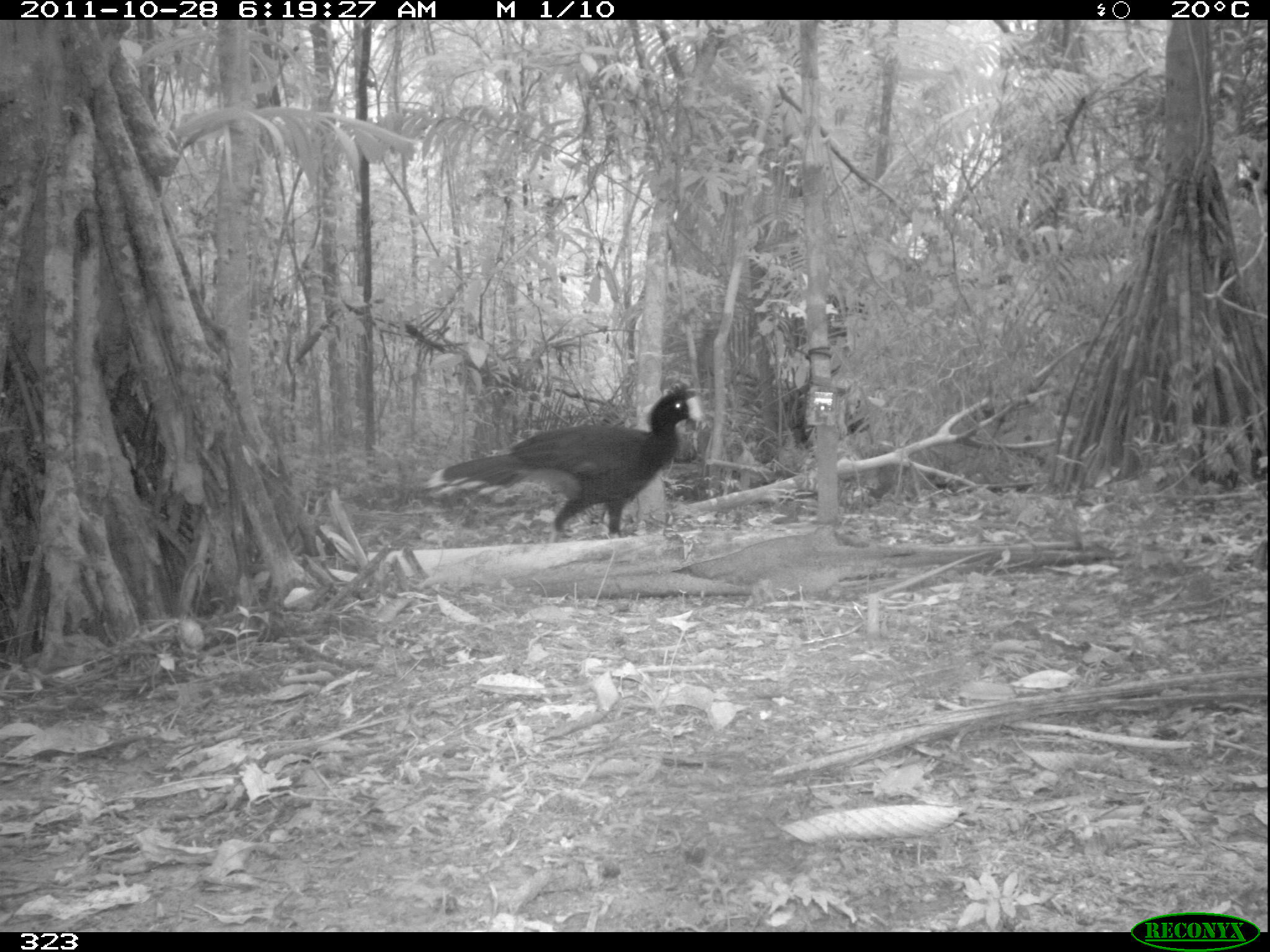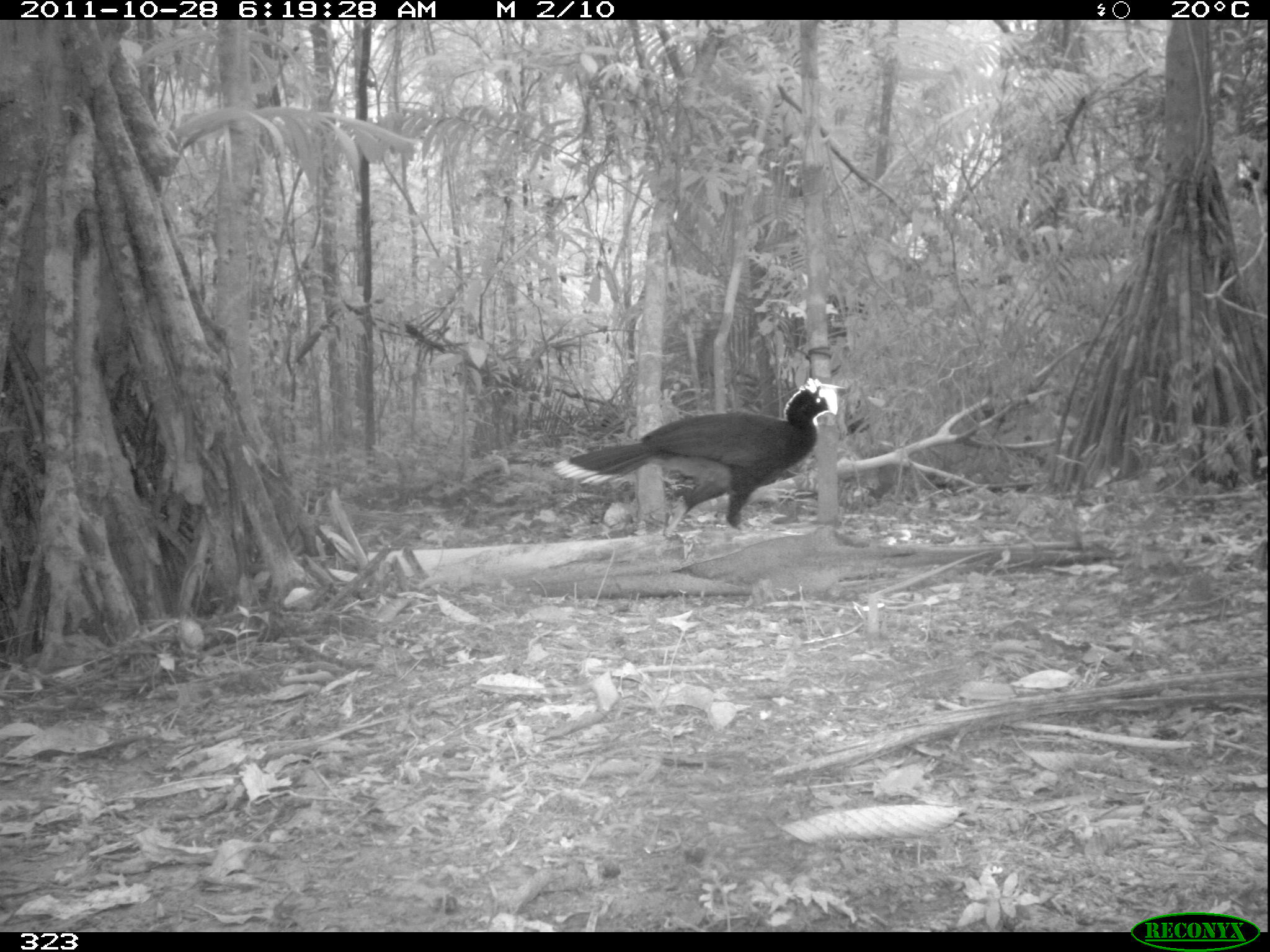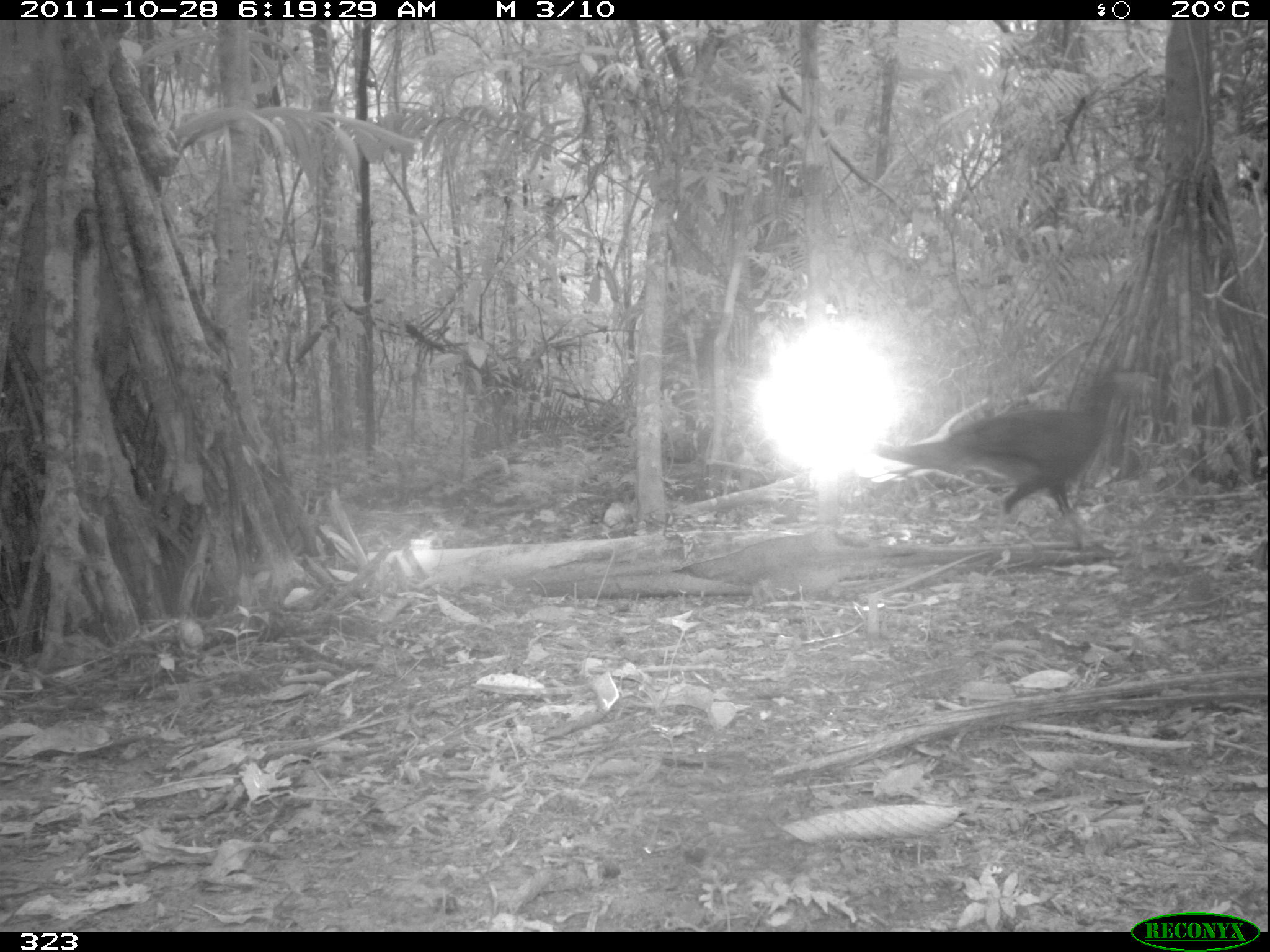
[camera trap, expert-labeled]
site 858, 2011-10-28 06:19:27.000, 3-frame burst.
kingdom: Animalia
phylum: Chordata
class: Aves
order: Galliformes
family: Cracidae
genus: Mitu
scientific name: Mitu tuberosum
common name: razor-billed curassow